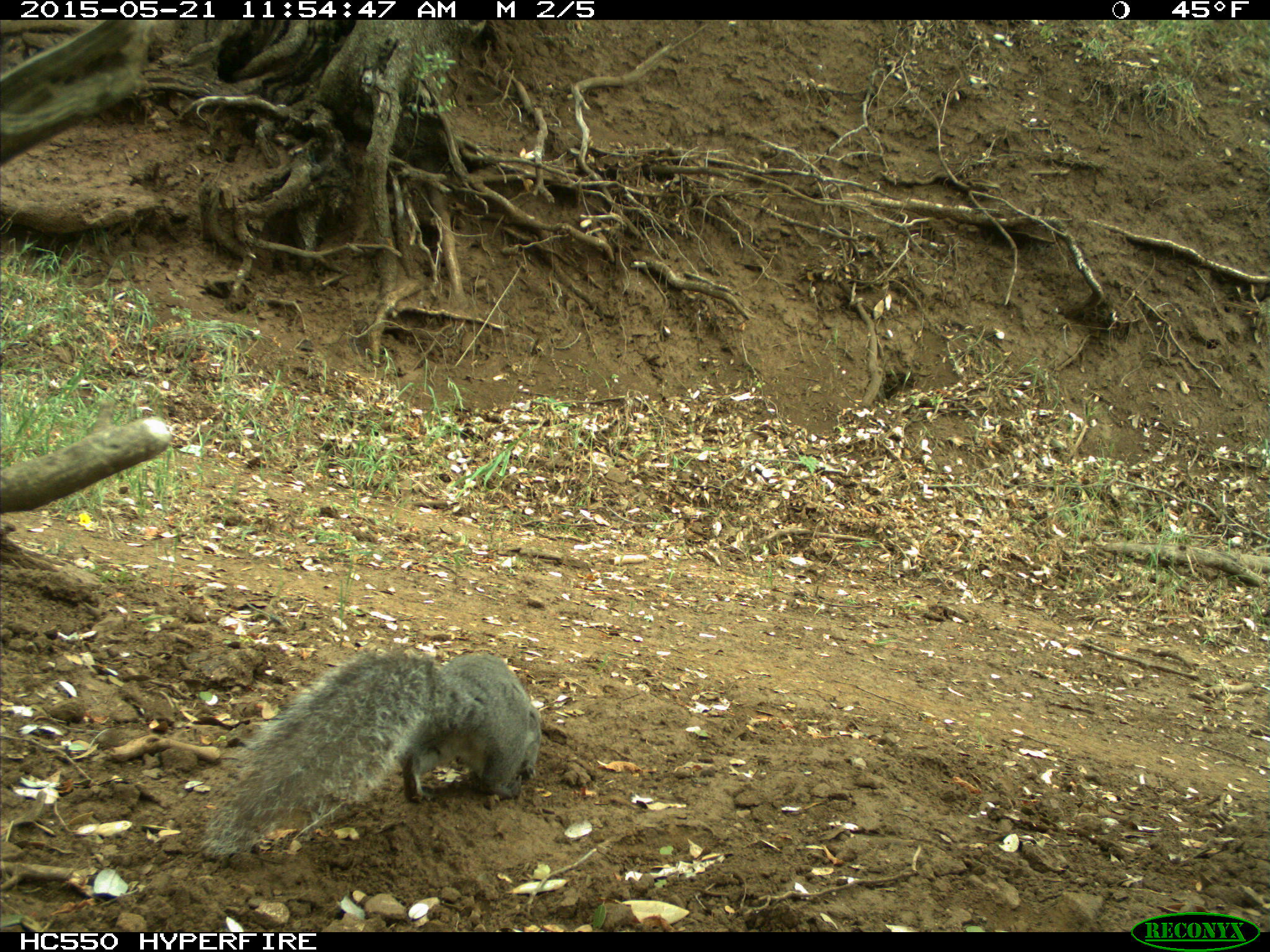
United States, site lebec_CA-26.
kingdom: Animalia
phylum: Chordata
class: Mammalia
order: Rodentia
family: Sciuridae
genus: Sciurus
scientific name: Sciurus carolinensis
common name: eastern gray squirrel